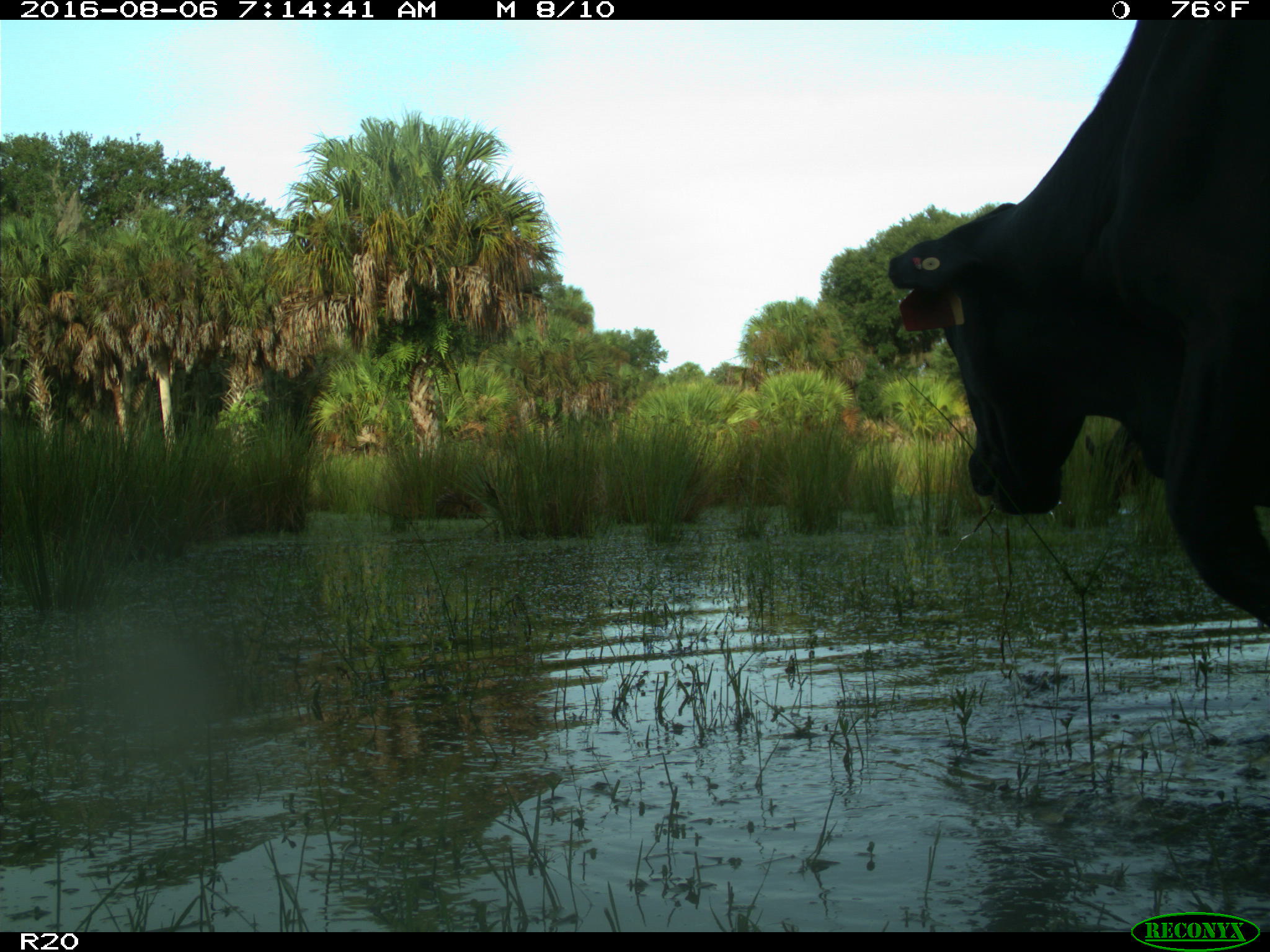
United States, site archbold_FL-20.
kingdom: Animalia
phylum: Chordata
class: Mammalia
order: Artiodactyla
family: Bovidae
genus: Bos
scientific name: Bos taurus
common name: domestic cow